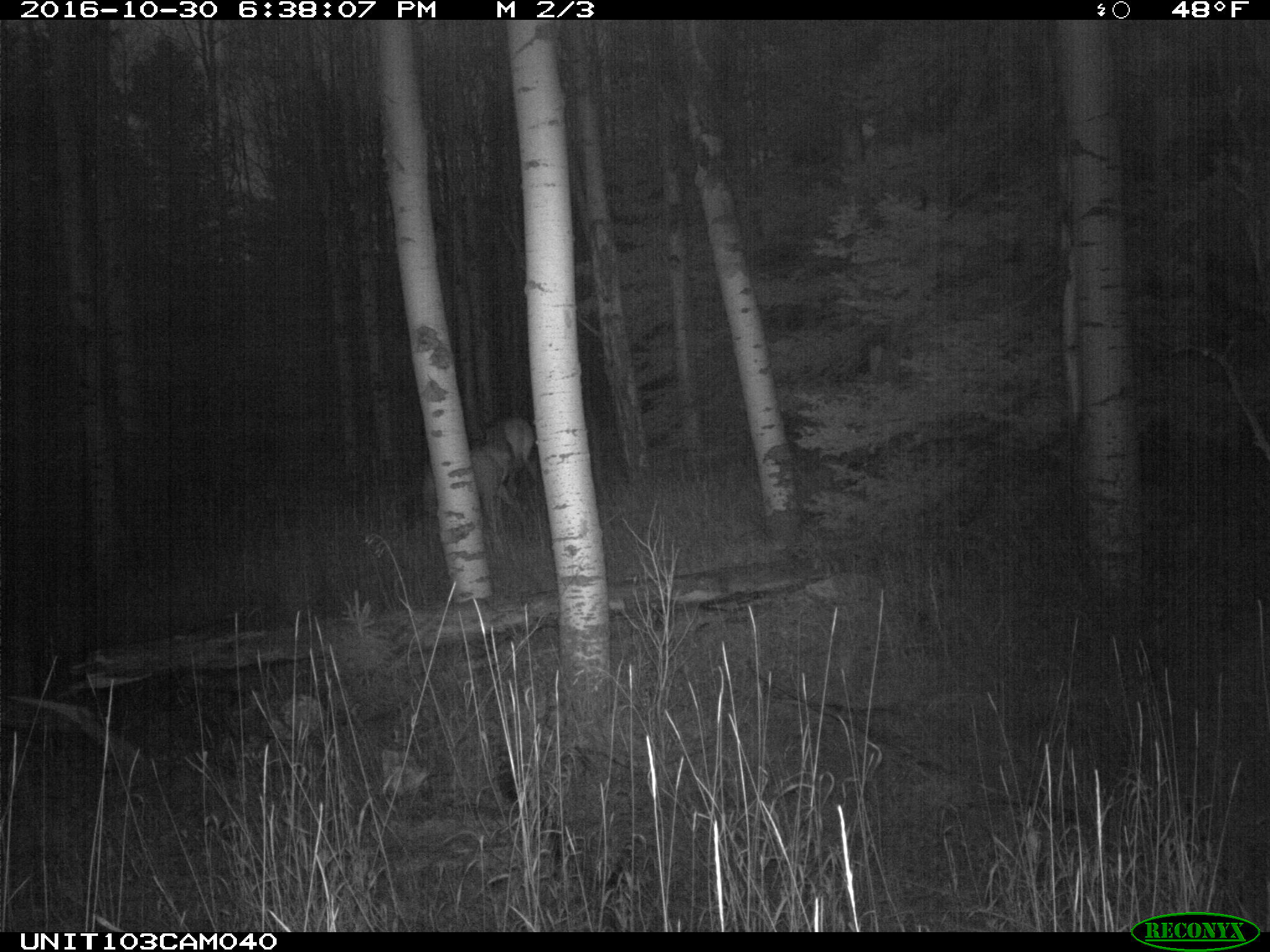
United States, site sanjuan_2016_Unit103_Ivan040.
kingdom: Animalia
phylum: Chordata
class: Mammalia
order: Artiodactyla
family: Cervidae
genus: Cervus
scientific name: Cervus elaphus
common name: red deer